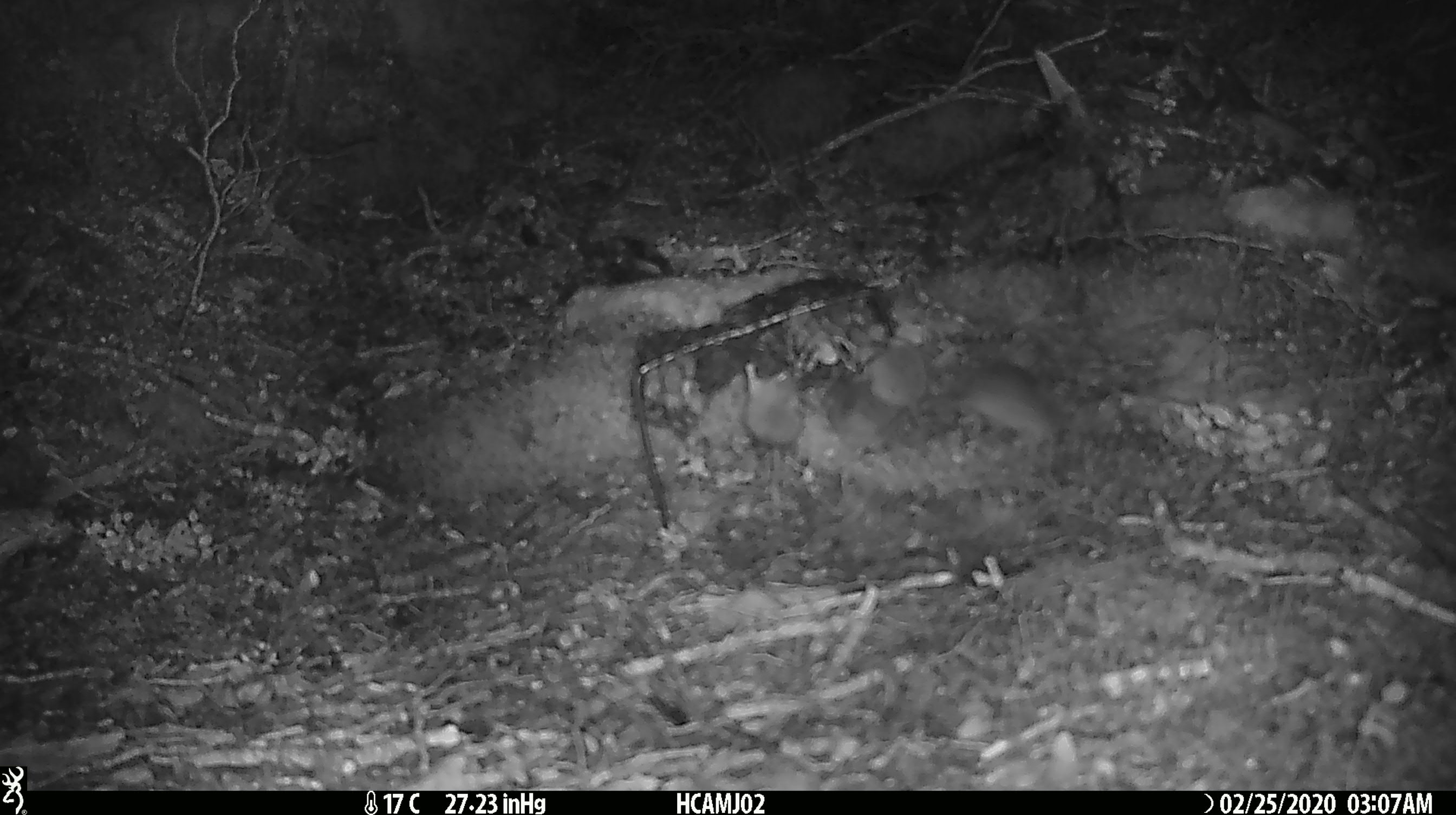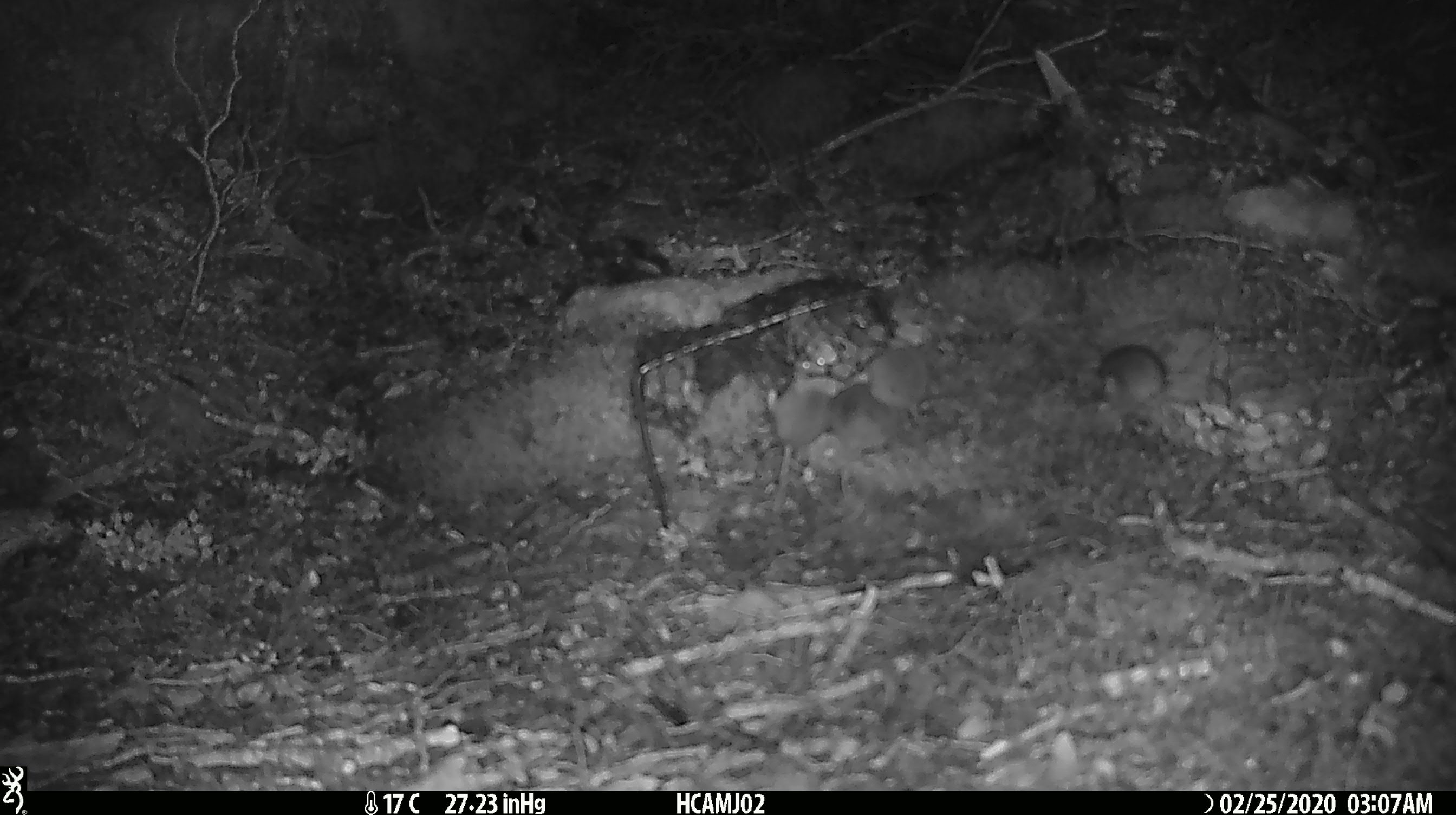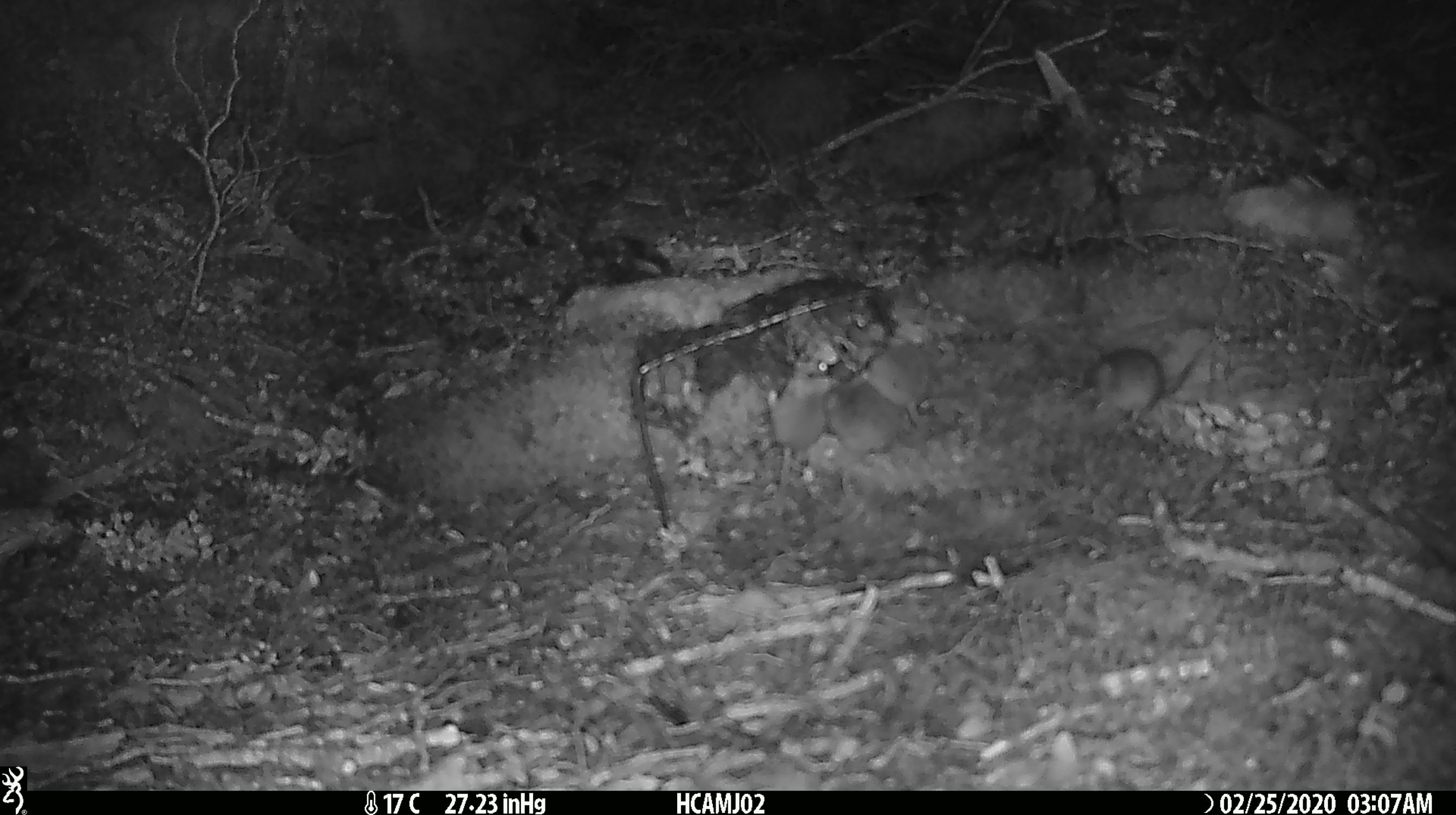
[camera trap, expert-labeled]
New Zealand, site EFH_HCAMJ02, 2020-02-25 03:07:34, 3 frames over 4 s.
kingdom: Animalia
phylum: Chordata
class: Mammalia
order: Rodentia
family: Muridae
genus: Mus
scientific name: Mus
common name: mouse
Mouse (Mus).